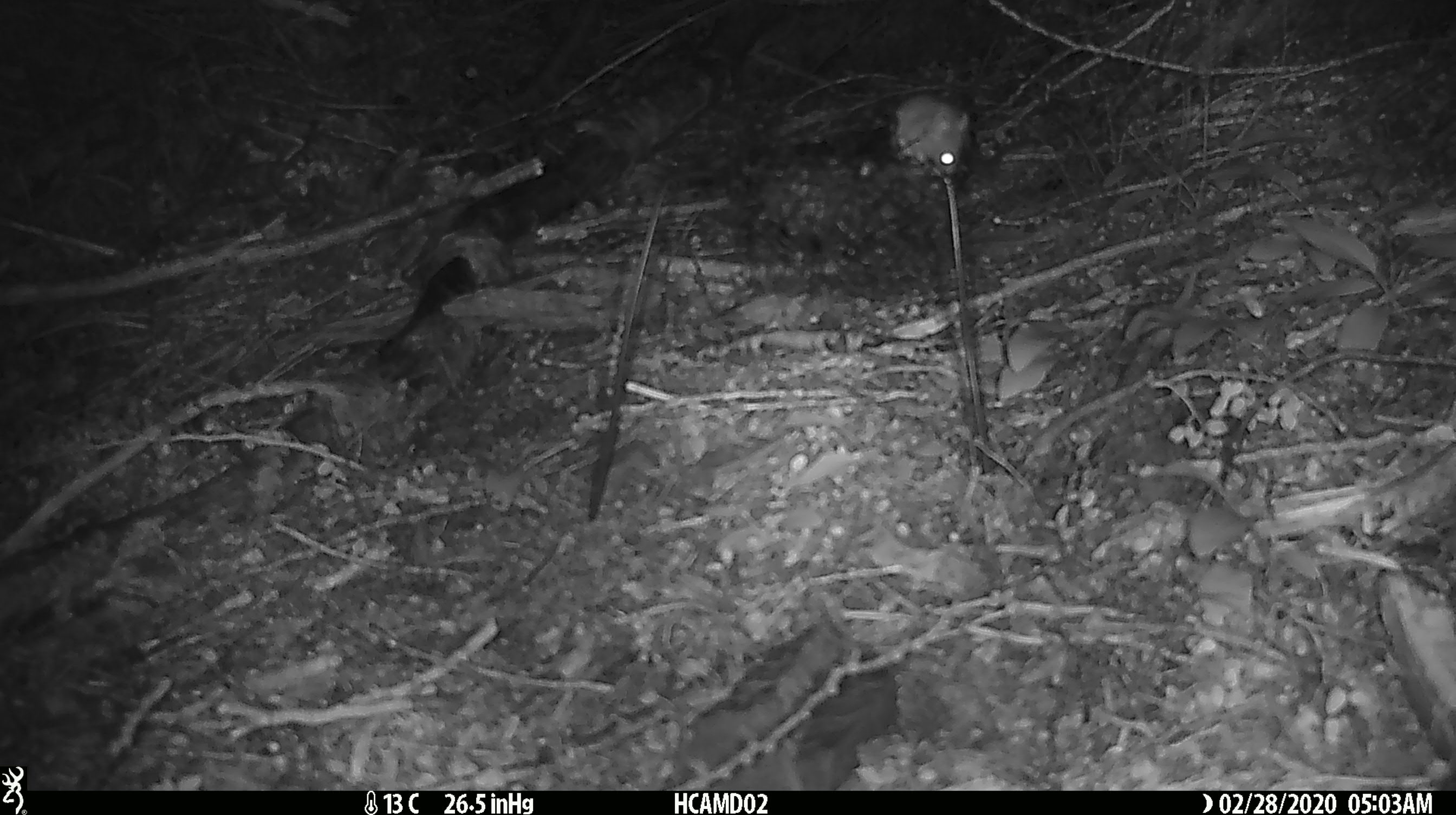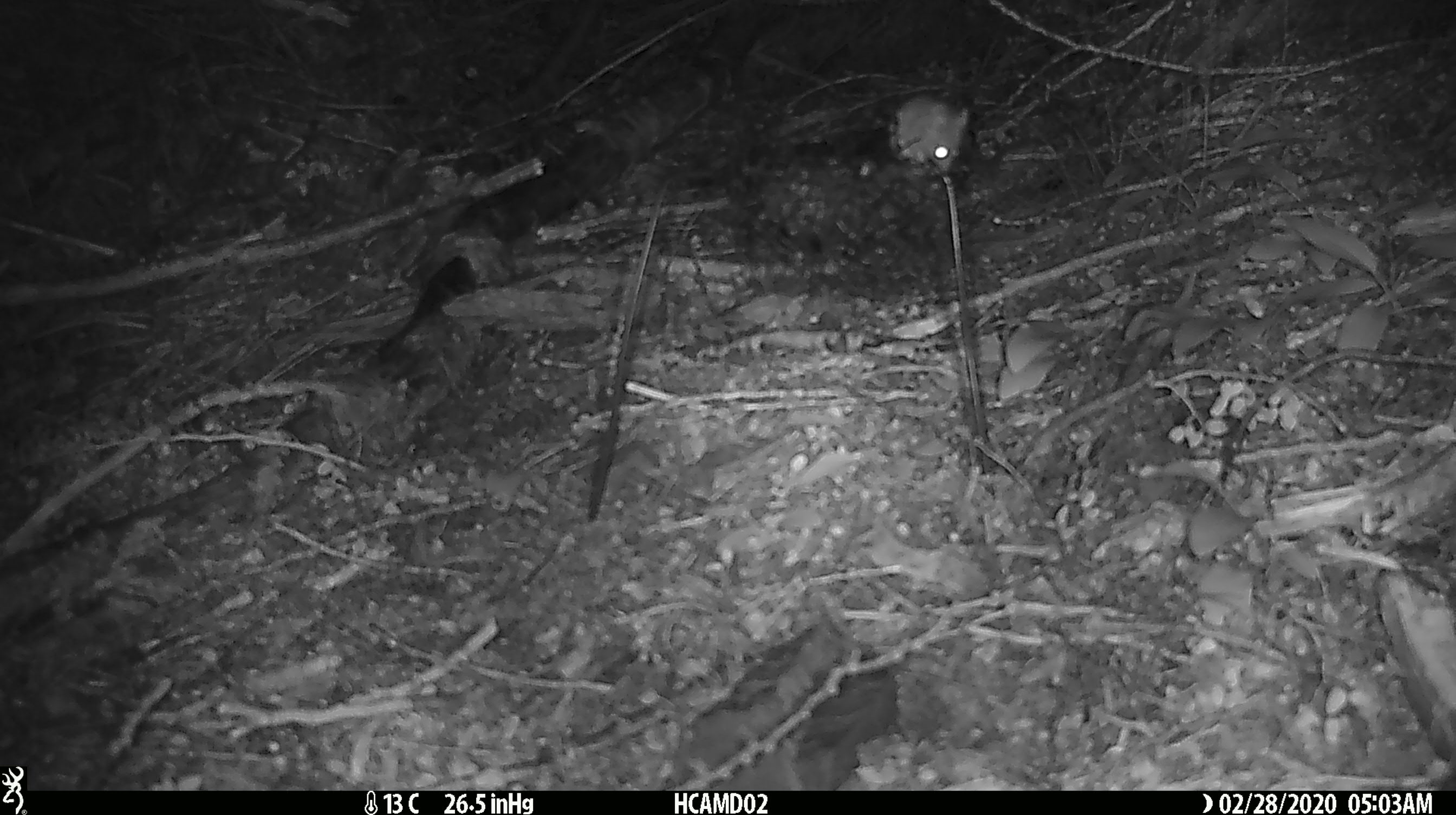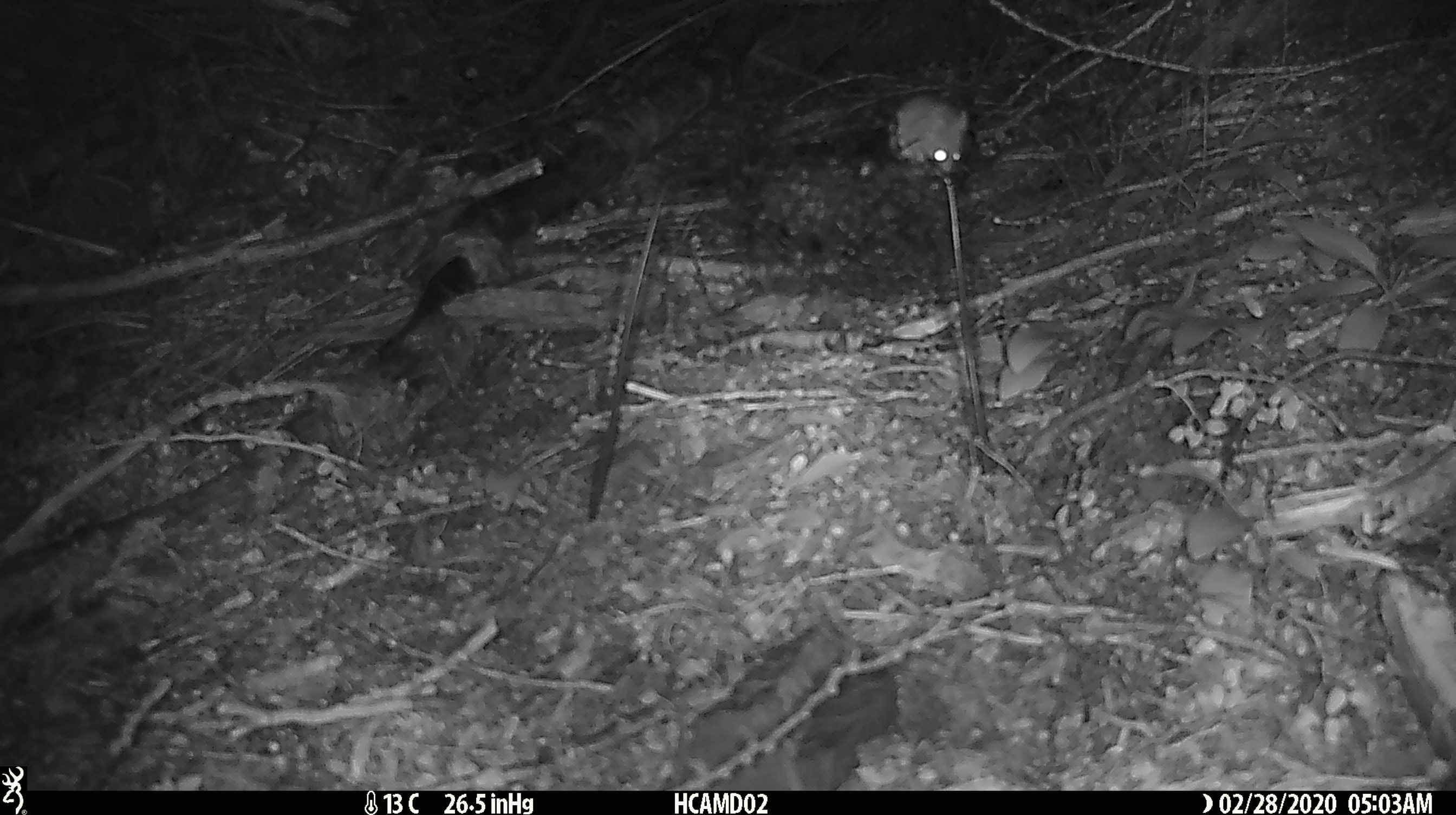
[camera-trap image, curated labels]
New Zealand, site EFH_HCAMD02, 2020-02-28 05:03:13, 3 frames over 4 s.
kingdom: Animalia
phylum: Chordata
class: Mammalia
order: Rodentia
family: Muridae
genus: Mus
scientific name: Mus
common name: mouse